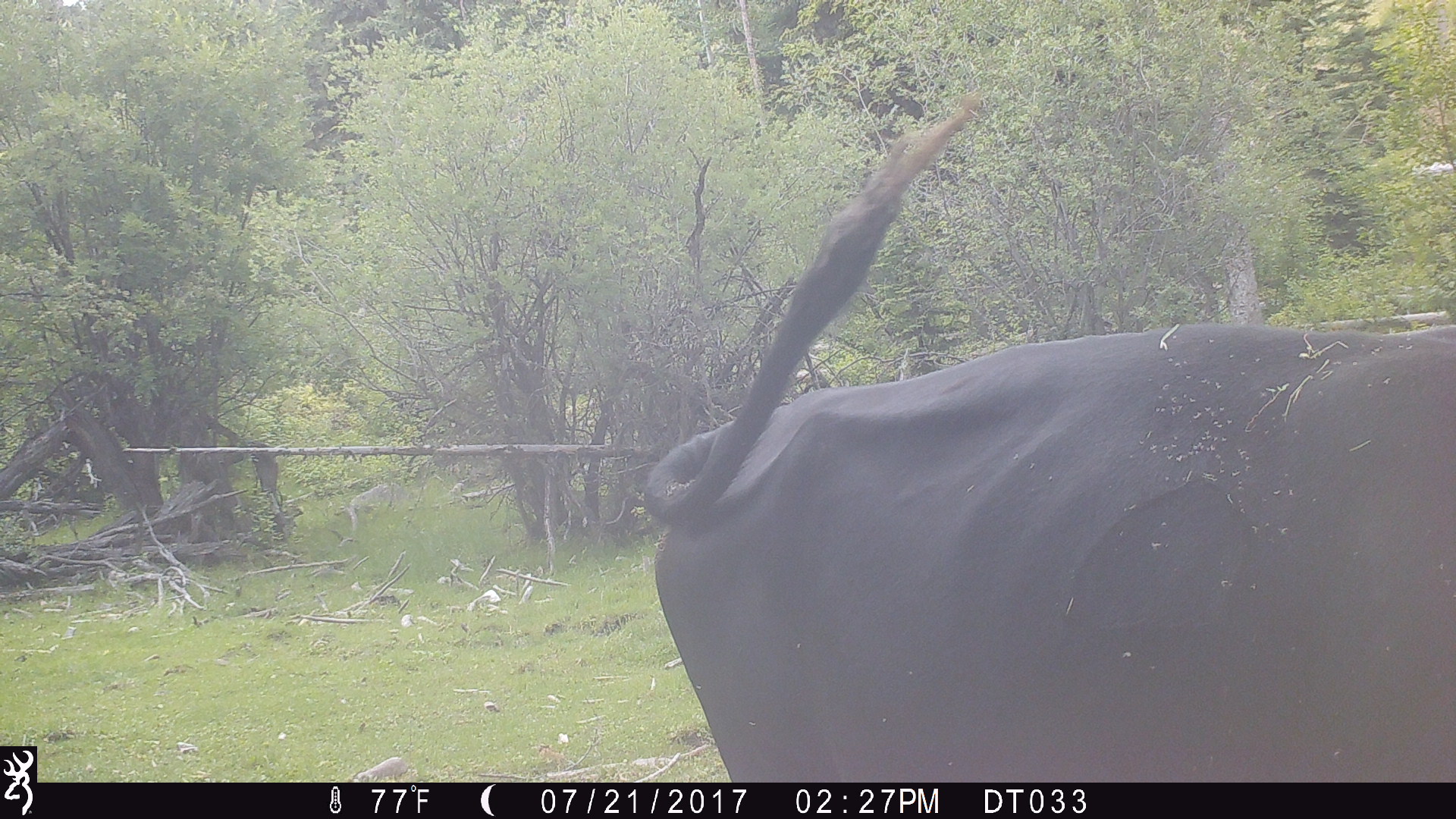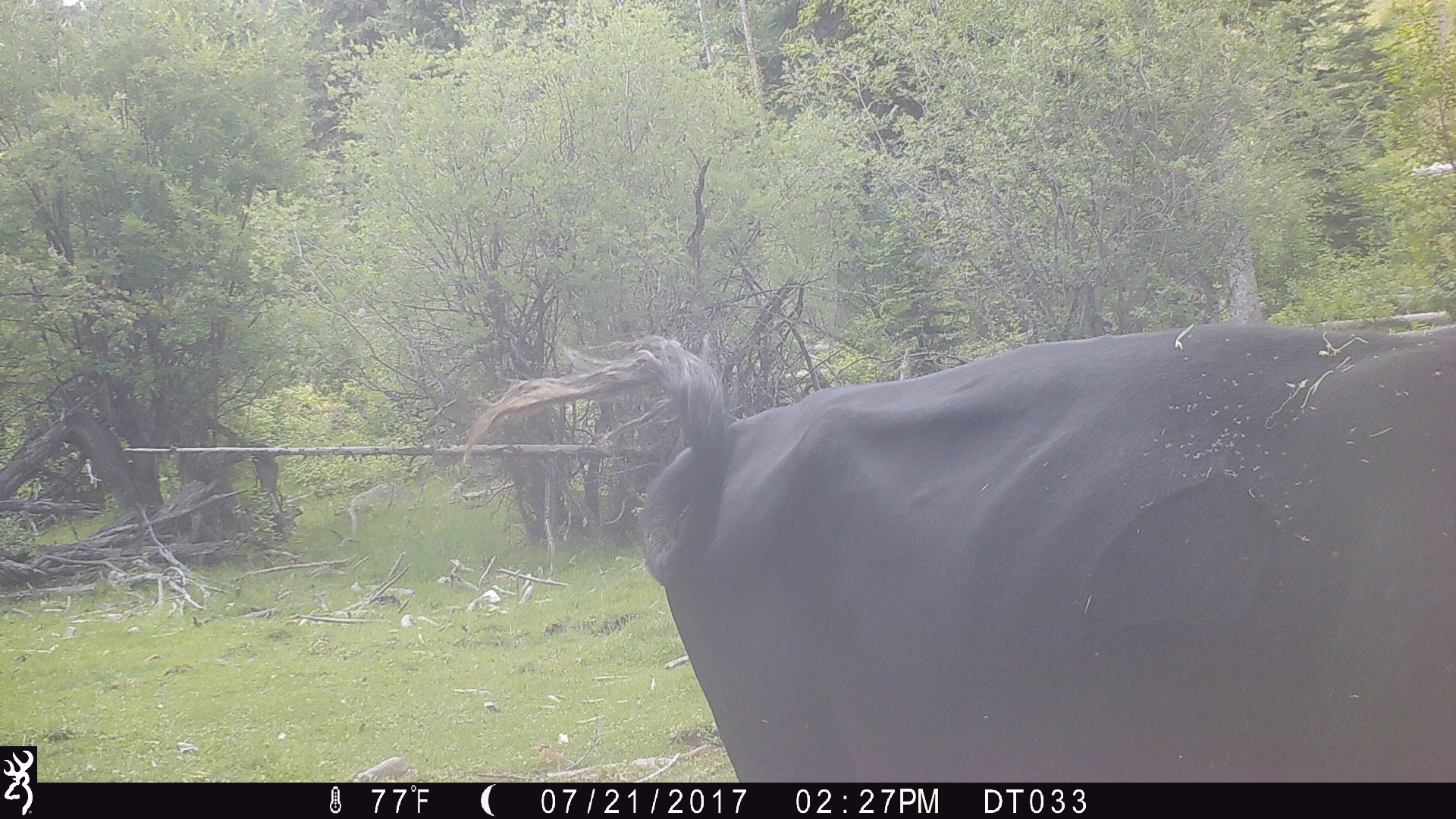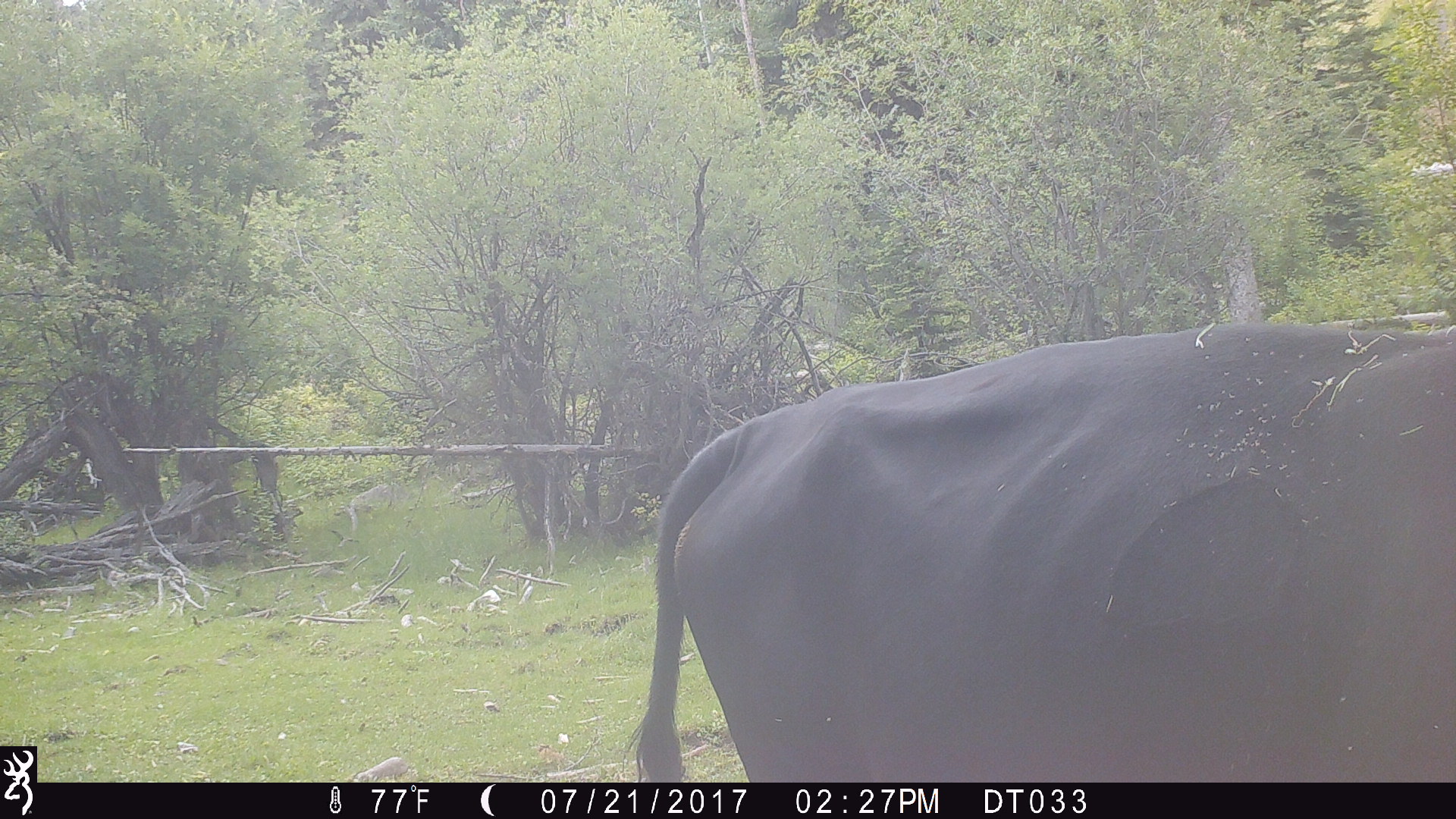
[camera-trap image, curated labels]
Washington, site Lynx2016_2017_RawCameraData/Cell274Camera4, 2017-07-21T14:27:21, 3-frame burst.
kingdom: Animalia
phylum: Chordata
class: Mammalia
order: Artiodactyla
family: Bovidae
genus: Bos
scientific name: Bos taurus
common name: domestic cattle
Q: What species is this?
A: Domestic cattle (Bos taurus).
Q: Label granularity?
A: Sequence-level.